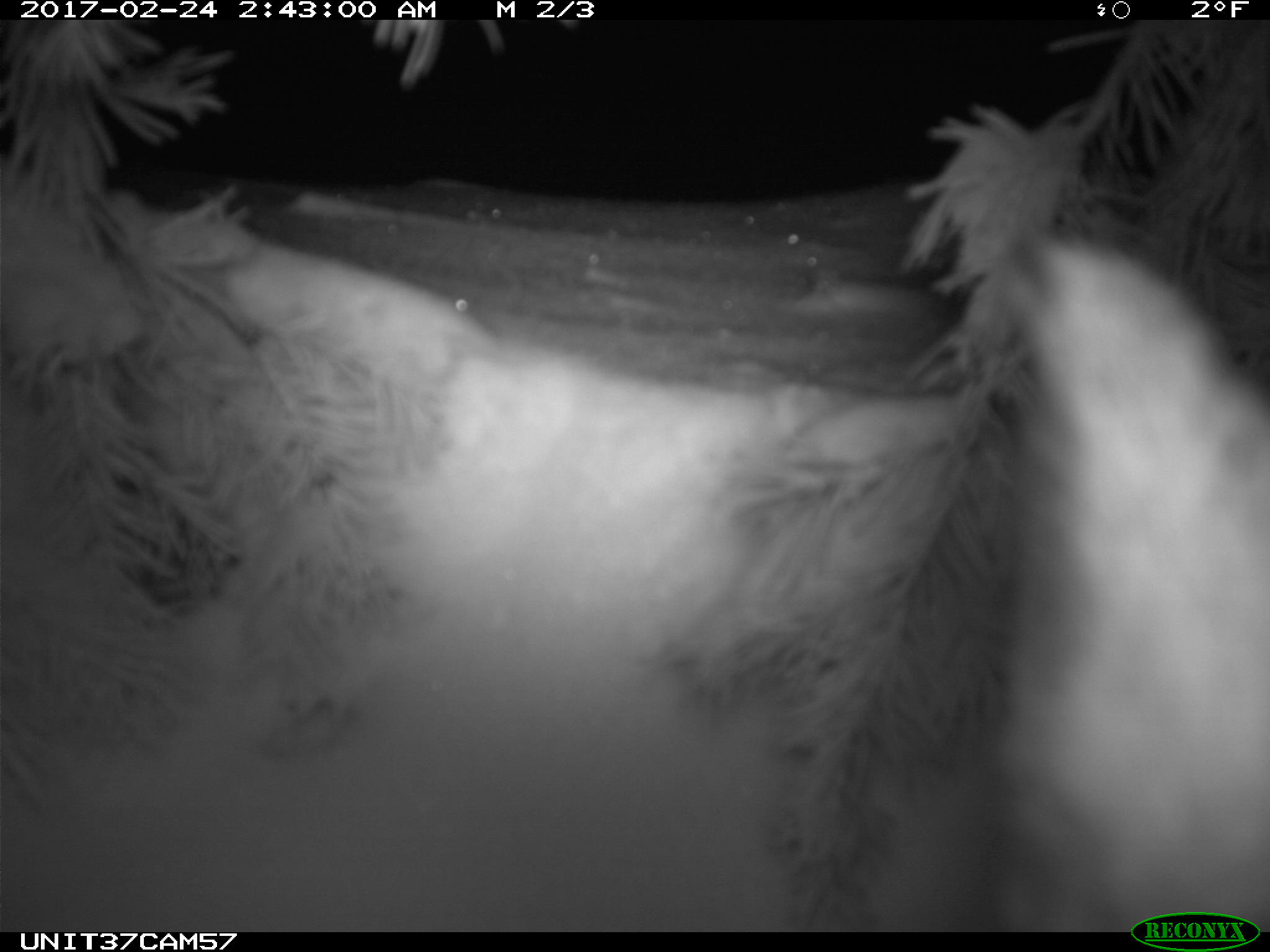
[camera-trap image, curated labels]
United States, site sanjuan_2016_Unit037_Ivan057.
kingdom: Animalia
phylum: Chordata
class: Mammalia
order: Lagomorpha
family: Leporidae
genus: Lepus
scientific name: Lepus americanus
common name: snowshoe hare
Lepus americanus (snowshoe hare).